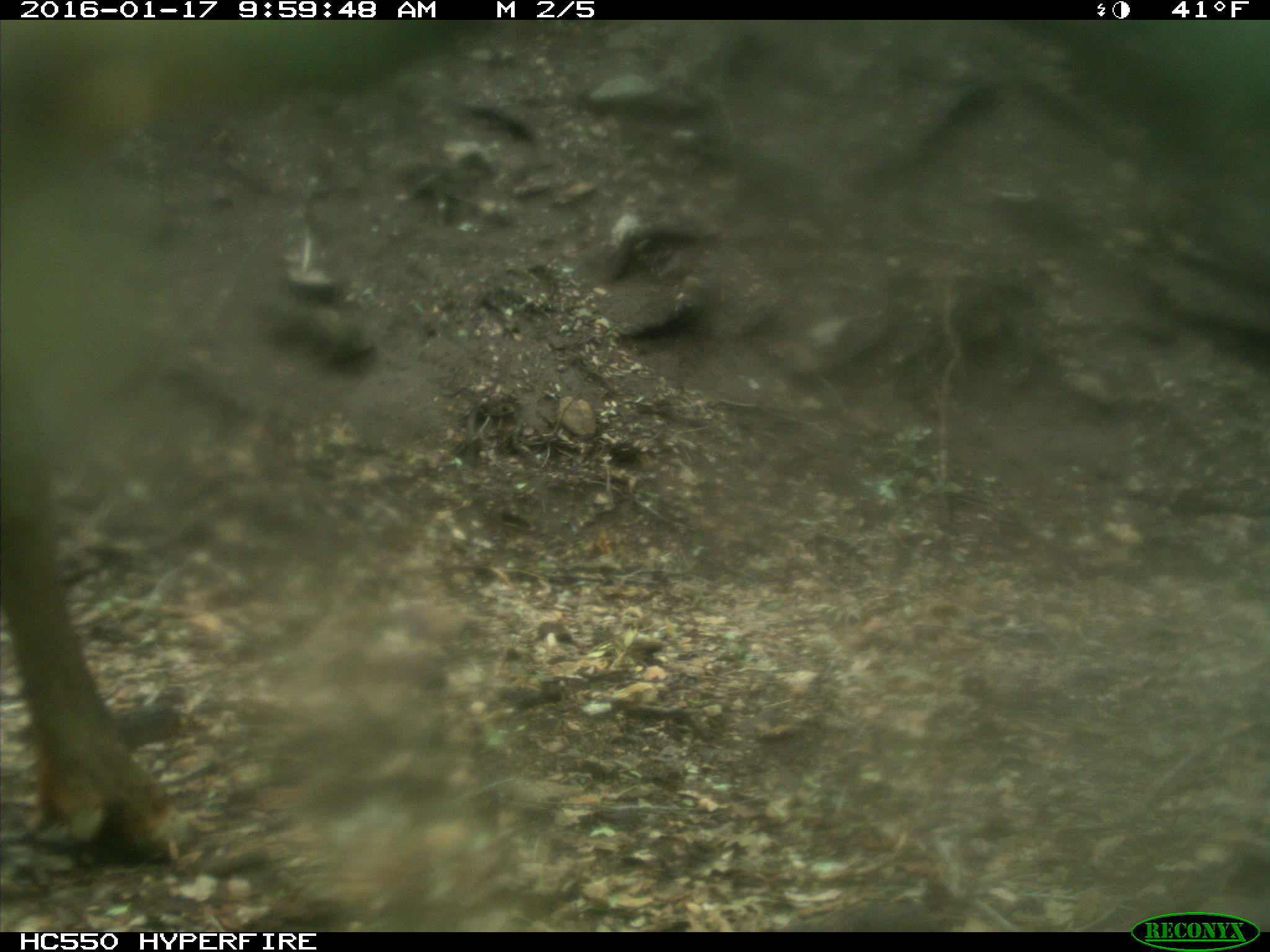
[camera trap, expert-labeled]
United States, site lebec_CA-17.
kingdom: Animalia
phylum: Chordata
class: Mammalia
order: Artiodactyla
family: Cervidae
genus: Cervus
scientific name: Cervus canadensis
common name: elk